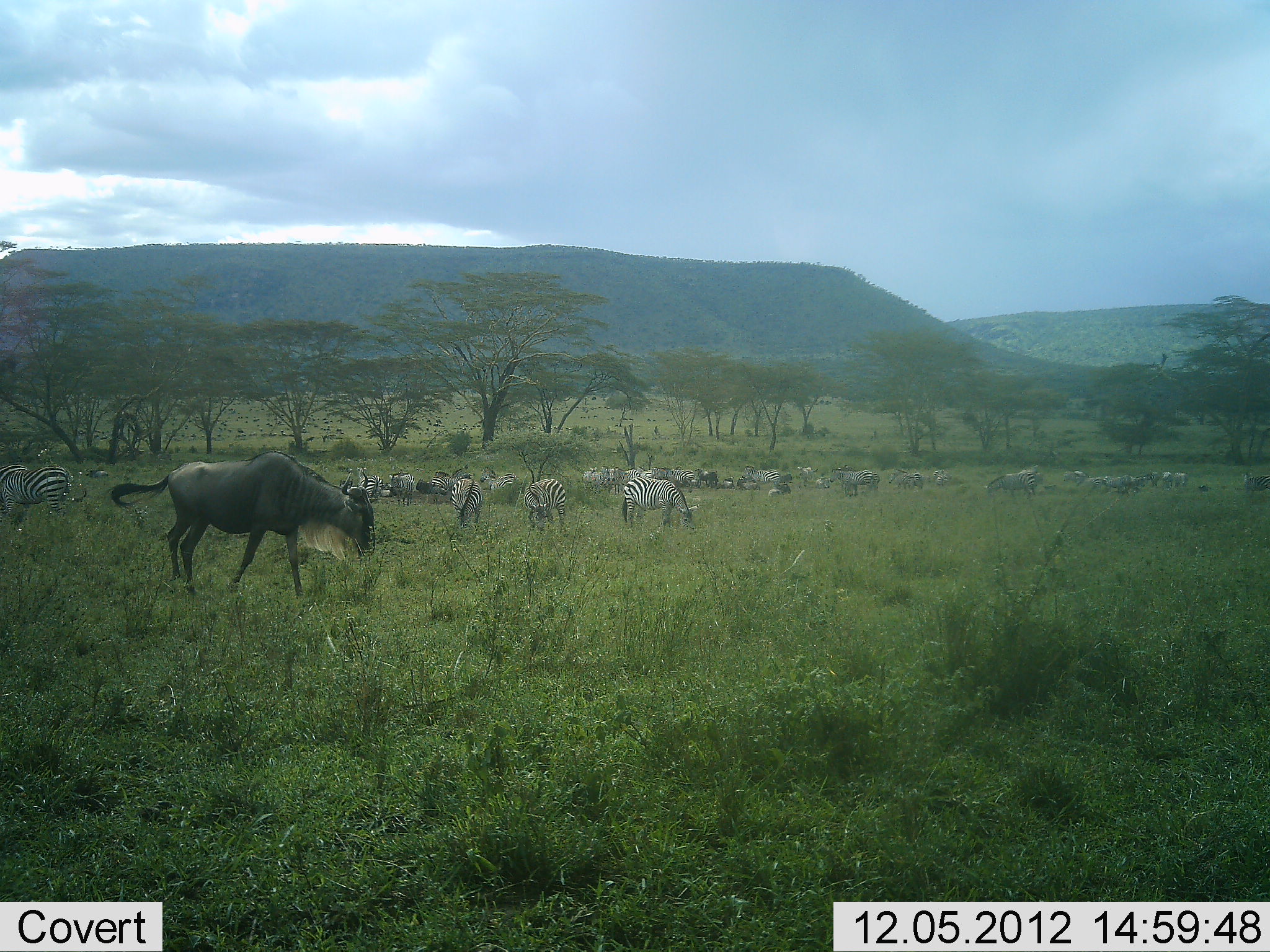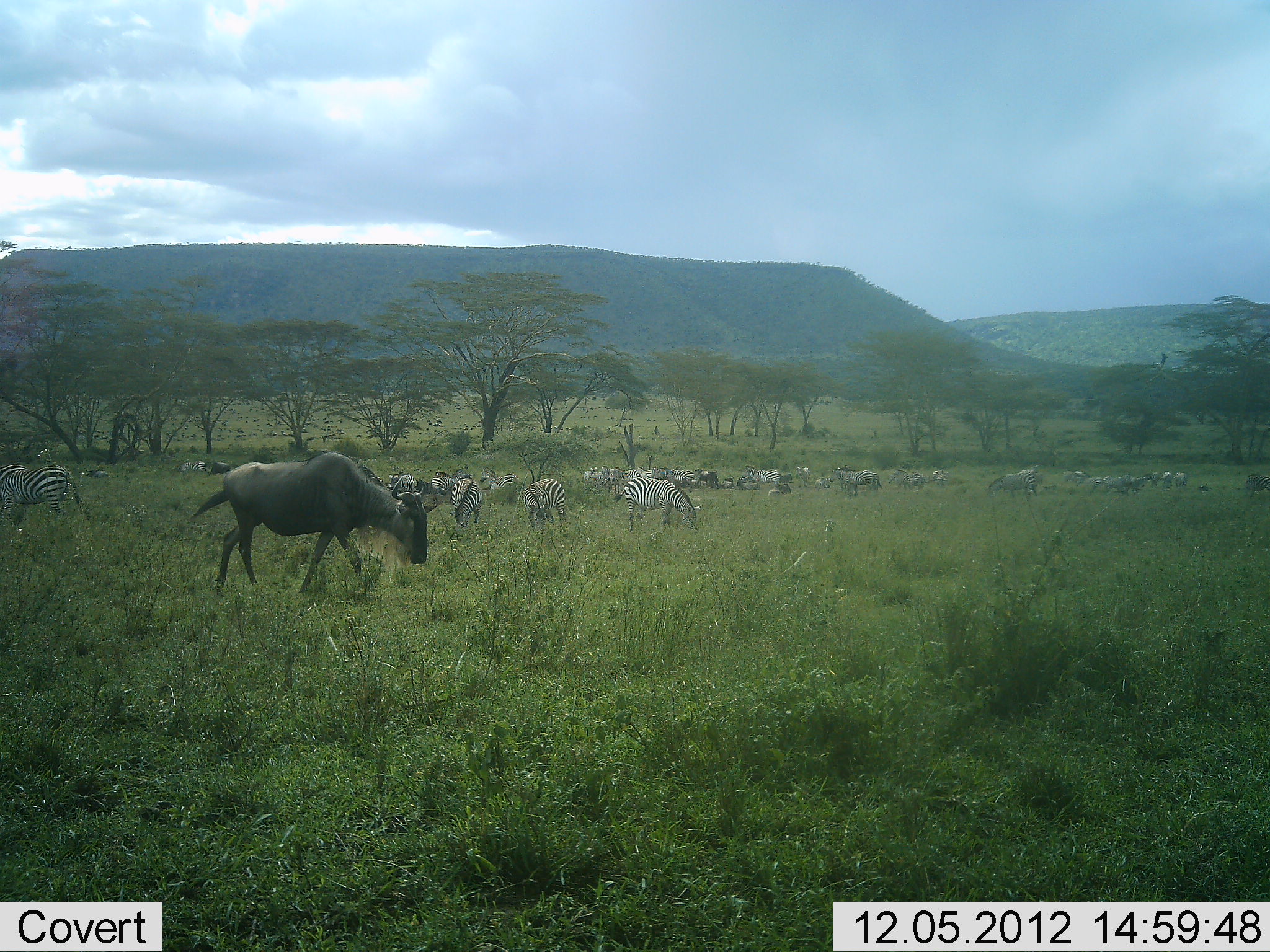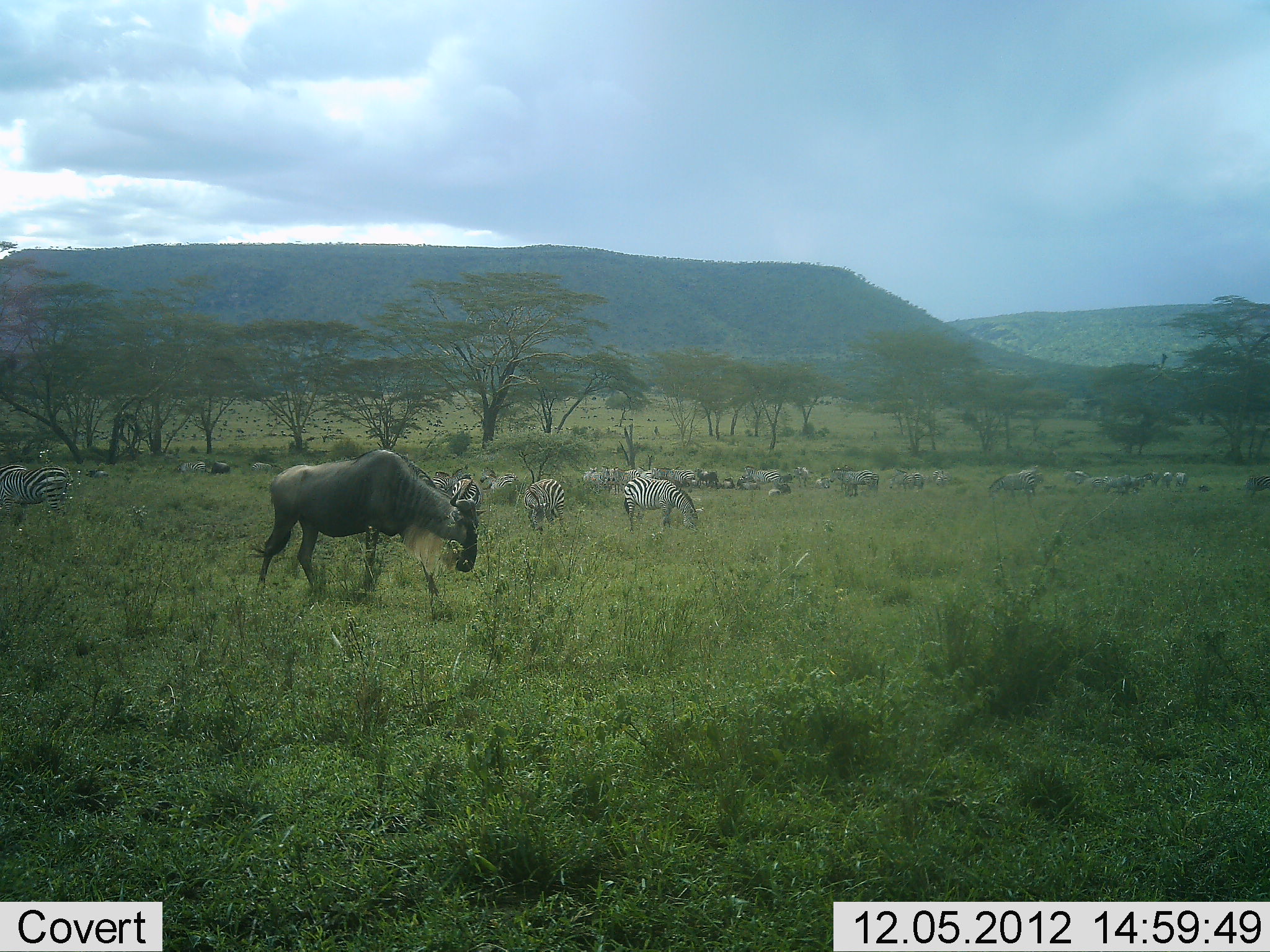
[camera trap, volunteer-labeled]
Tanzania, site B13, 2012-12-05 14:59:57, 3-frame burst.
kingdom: Animalia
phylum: Chordata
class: Mammalia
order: Artiodactyla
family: Bovidae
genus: Connochaetes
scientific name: Connochaetes taurinus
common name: blue wildebeest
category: wildebeest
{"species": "wildebeest (blue wildebeest) (Connochaetes taurinus)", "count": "1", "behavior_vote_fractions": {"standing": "18%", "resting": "0%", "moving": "82%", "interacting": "0%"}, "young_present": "0%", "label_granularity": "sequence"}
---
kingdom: Animalia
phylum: Chordata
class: Mammalia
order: Perissodactyla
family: Equidae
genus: Equus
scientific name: Equus quagga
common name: plains zebra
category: zebra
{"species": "zebra (plains zebra) (Equus quagga)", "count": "11-50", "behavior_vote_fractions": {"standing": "64%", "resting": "18%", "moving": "9%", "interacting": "9%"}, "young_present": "0%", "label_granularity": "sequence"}